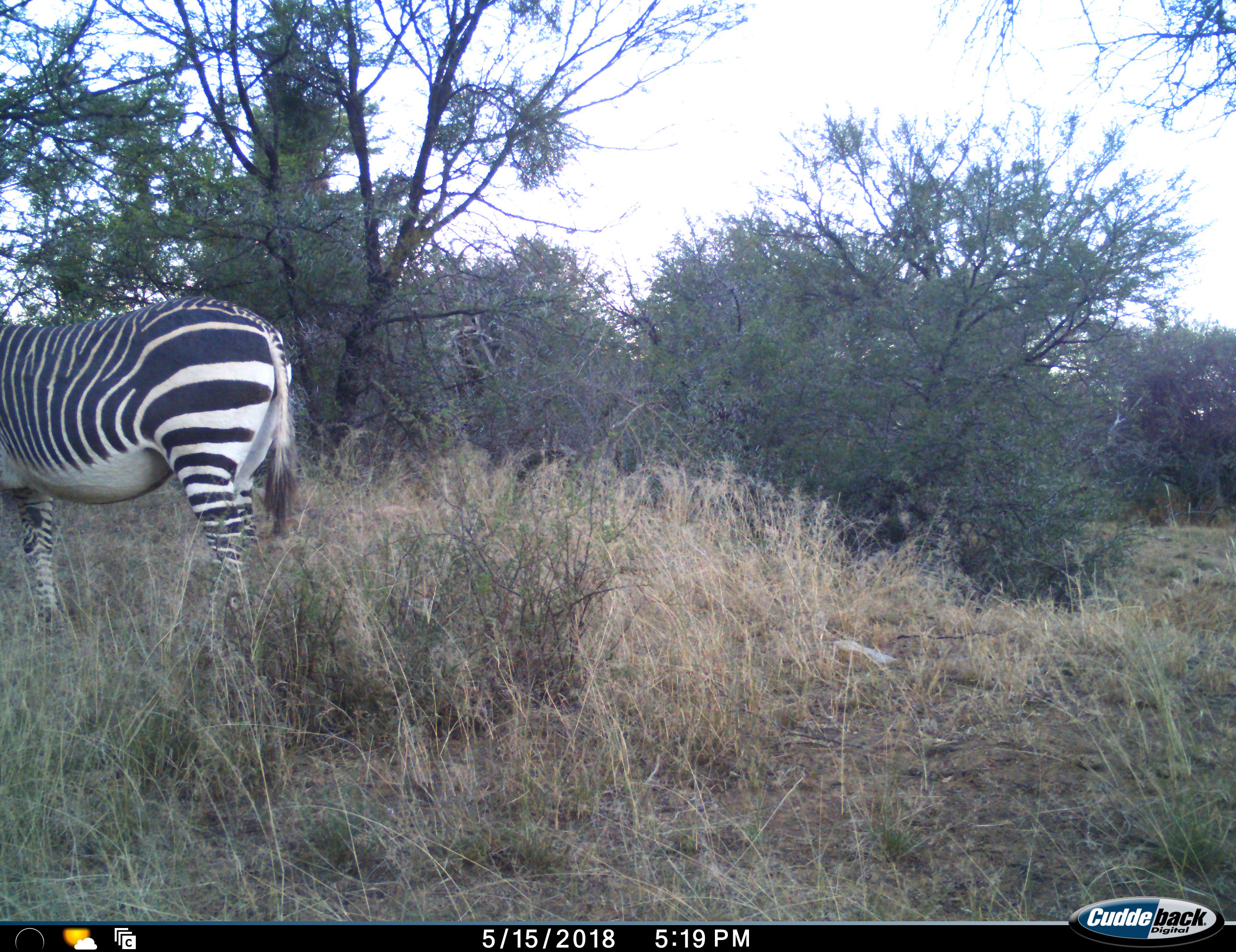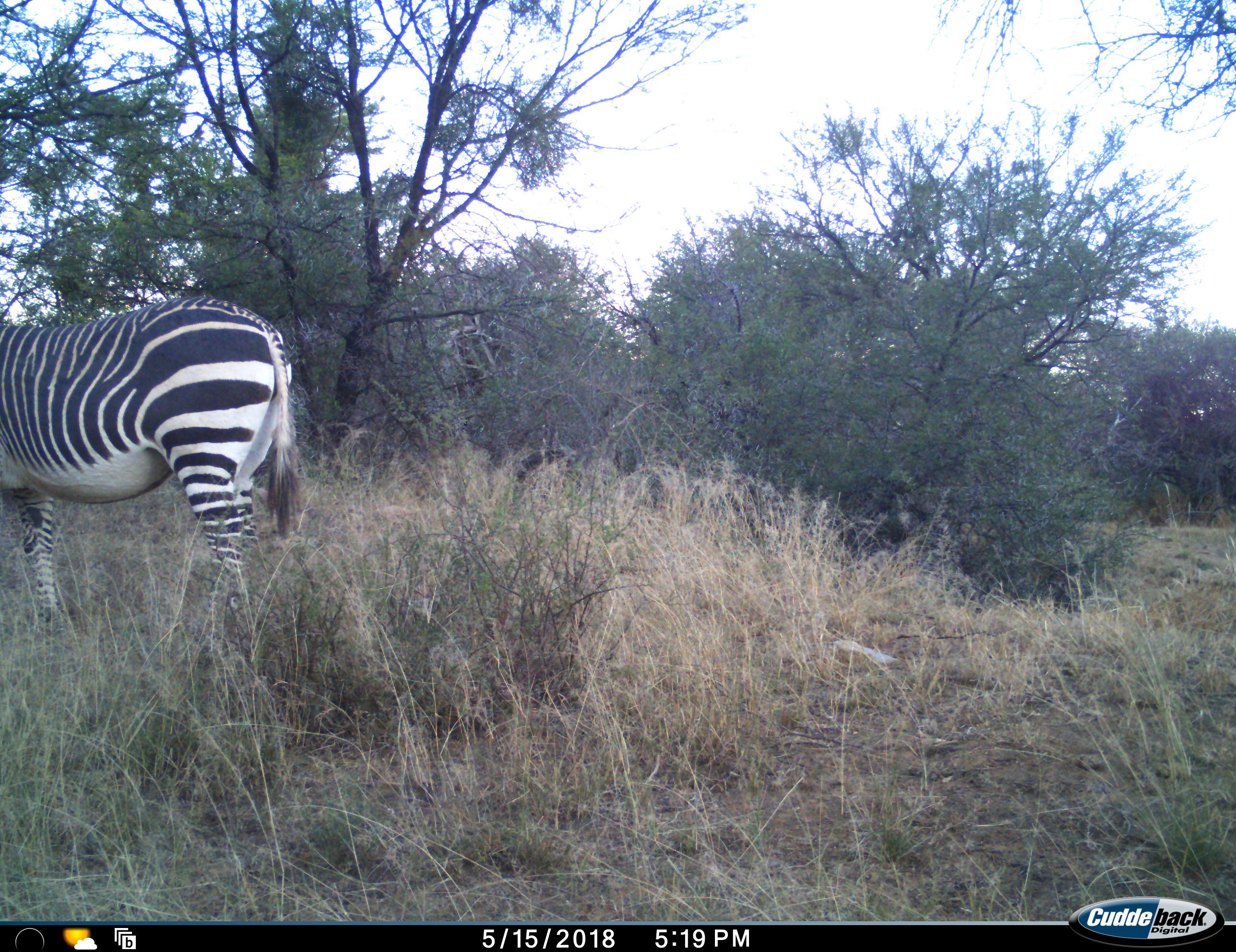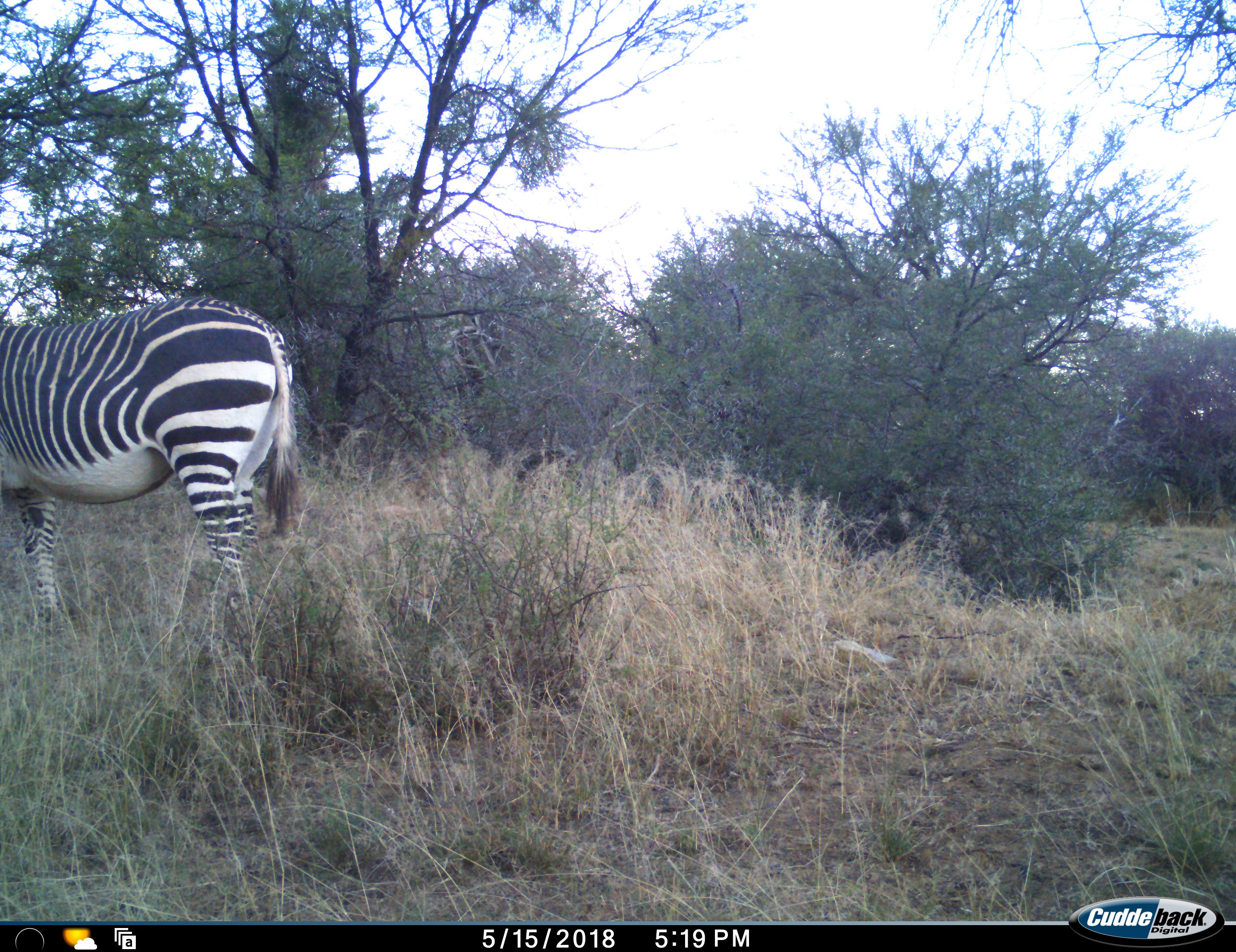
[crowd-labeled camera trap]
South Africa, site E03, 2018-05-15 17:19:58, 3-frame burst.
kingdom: Animalia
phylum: Chordata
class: Mammalia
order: Perissodactyla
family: Equidae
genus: Equus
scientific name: Equus zebra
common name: mountain zebra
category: zebramountain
Zebramountain (mountain zebra) (Equus zebra), count 1. Behavior (volunteer vote fractions): standing 78%, resting 0%, moving 33%, interacting 0%. Young present (vote fraction): 0%. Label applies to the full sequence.